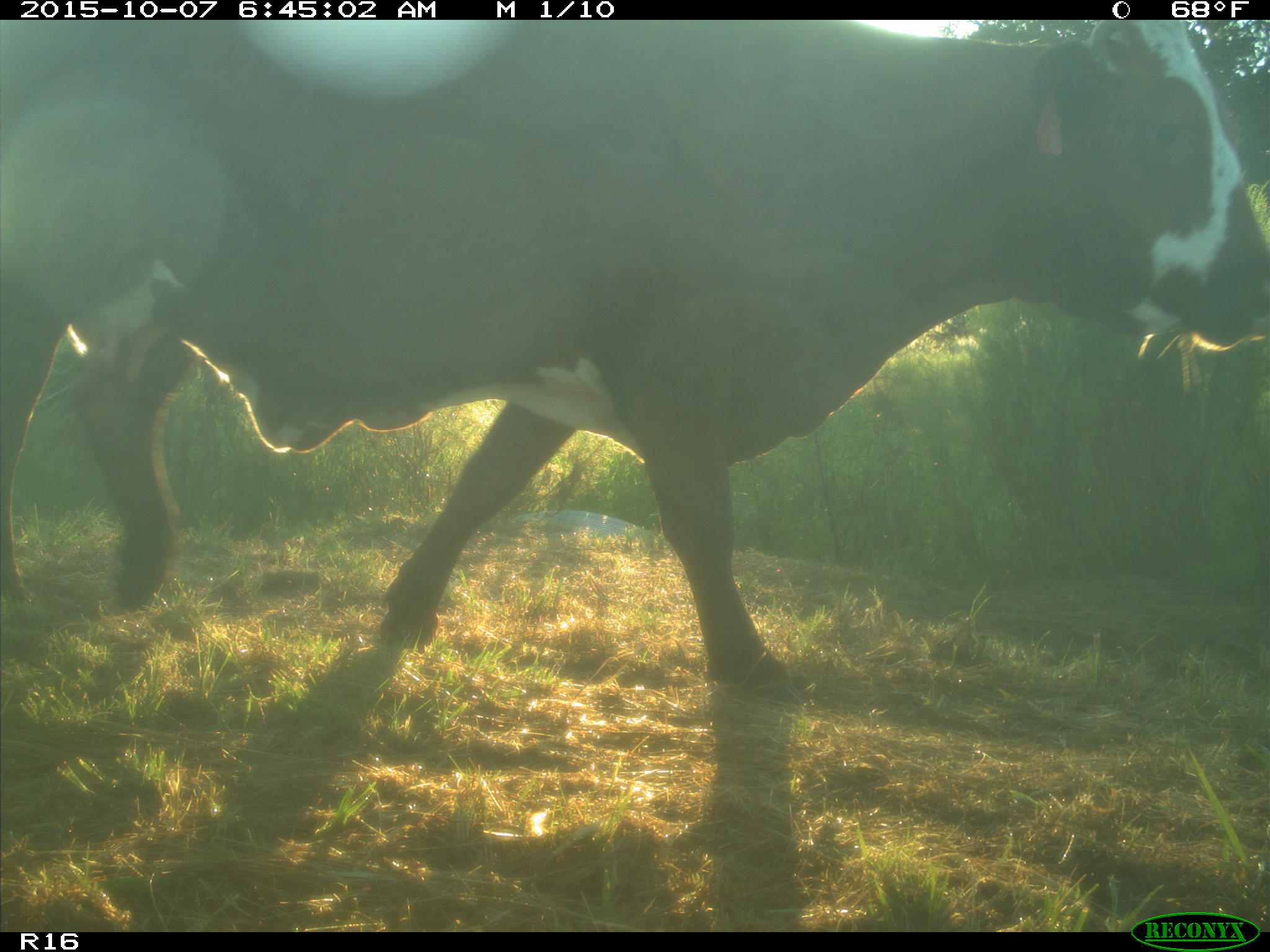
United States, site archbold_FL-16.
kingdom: Animalia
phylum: Chordata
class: Mammalia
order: Artiodactyla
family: Bovidae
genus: Bos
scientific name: Bos taurus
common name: domestic cow